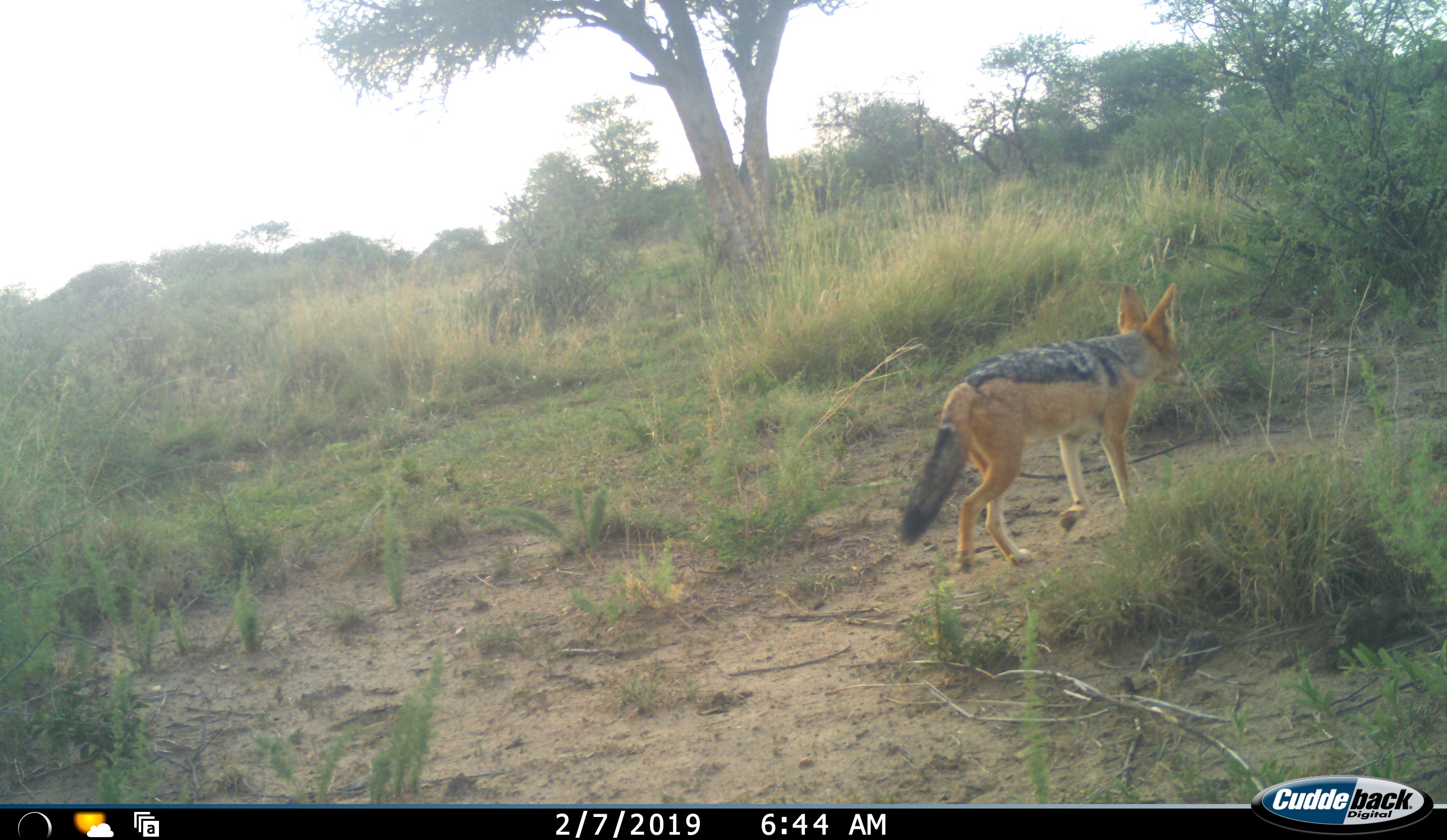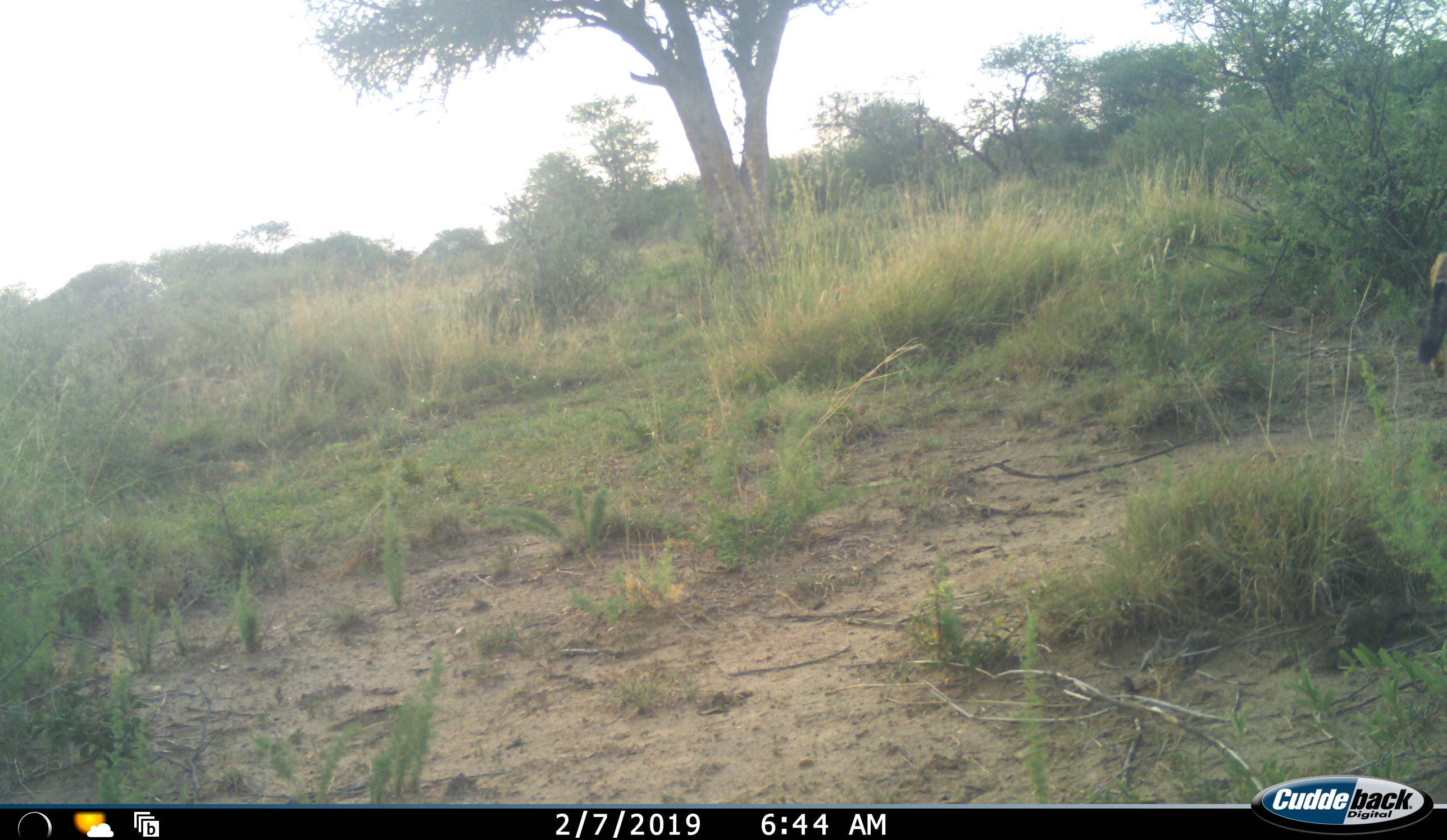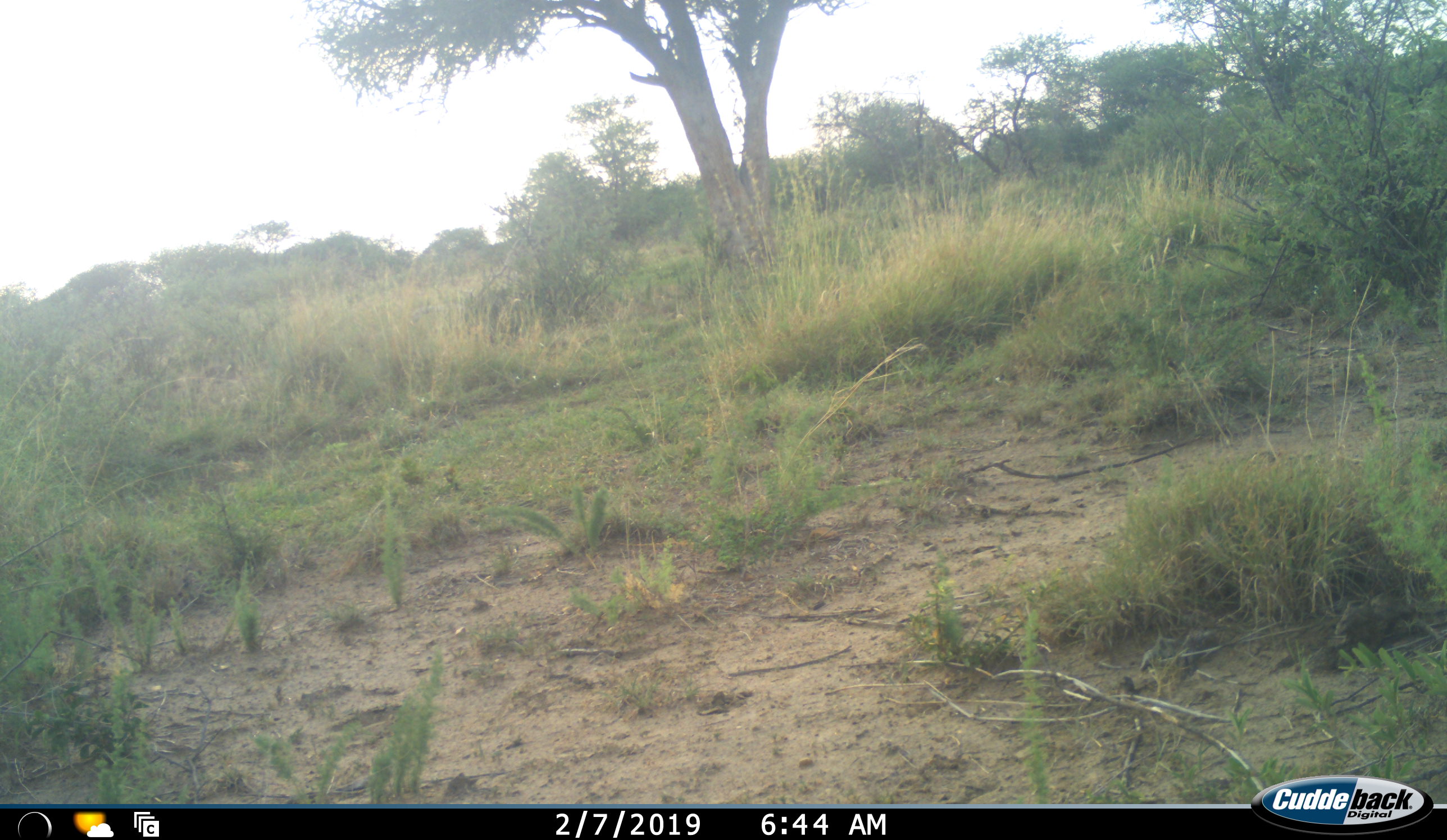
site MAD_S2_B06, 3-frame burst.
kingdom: Animalia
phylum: Chordata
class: Mammalia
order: Carnivora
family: Canidae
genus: Lupulella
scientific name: Lupulella mesomelas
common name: black-backed jackal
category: jackalblackbacked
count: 1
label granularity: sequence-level